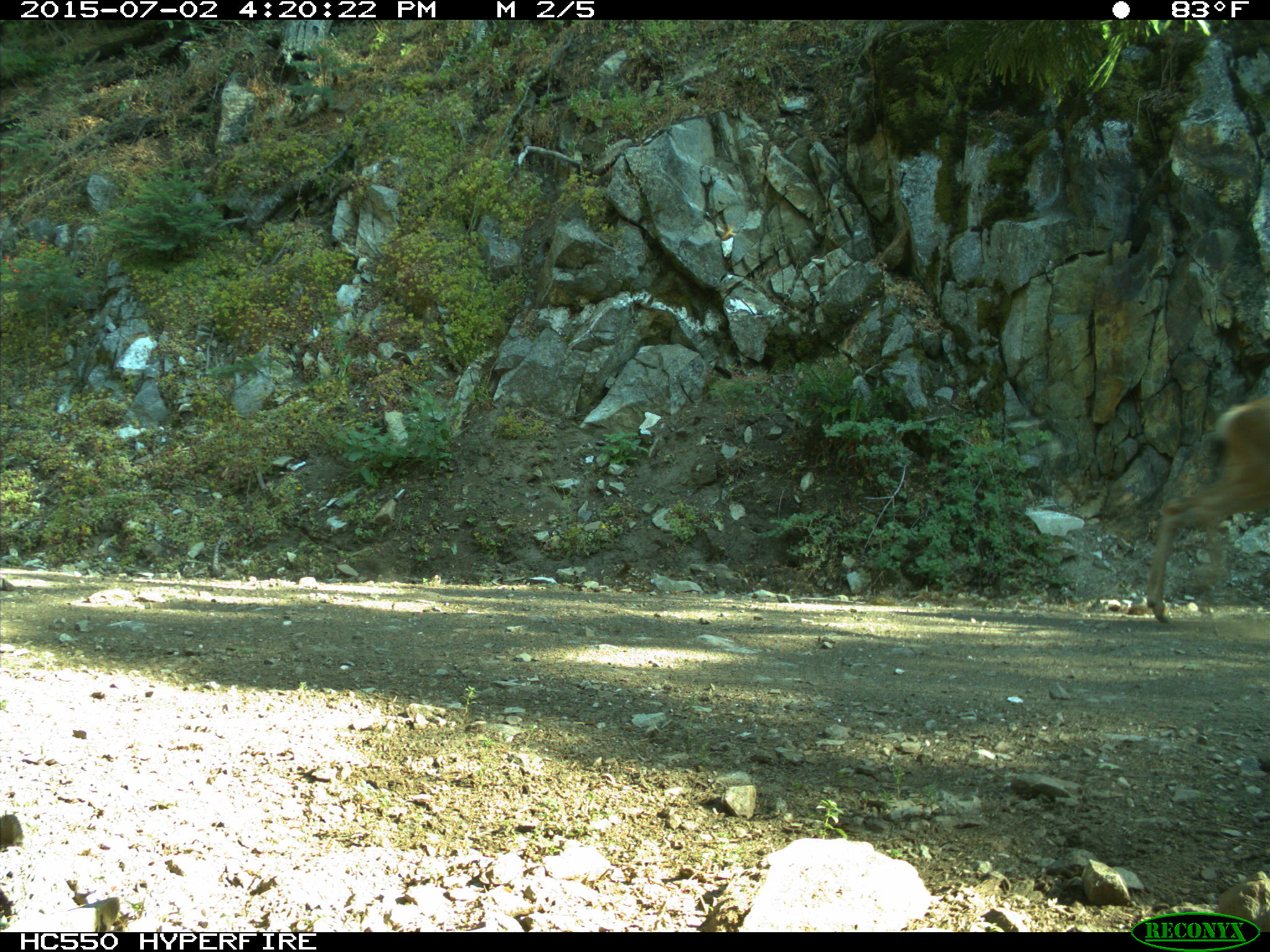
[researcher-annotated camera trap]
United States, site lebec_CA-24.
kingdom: Animalia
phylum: Chordata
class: Mammalia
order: Artiodactyla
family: Cervidae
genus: Odocoileus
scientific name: Odocoileus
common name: deer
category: unidentified deer